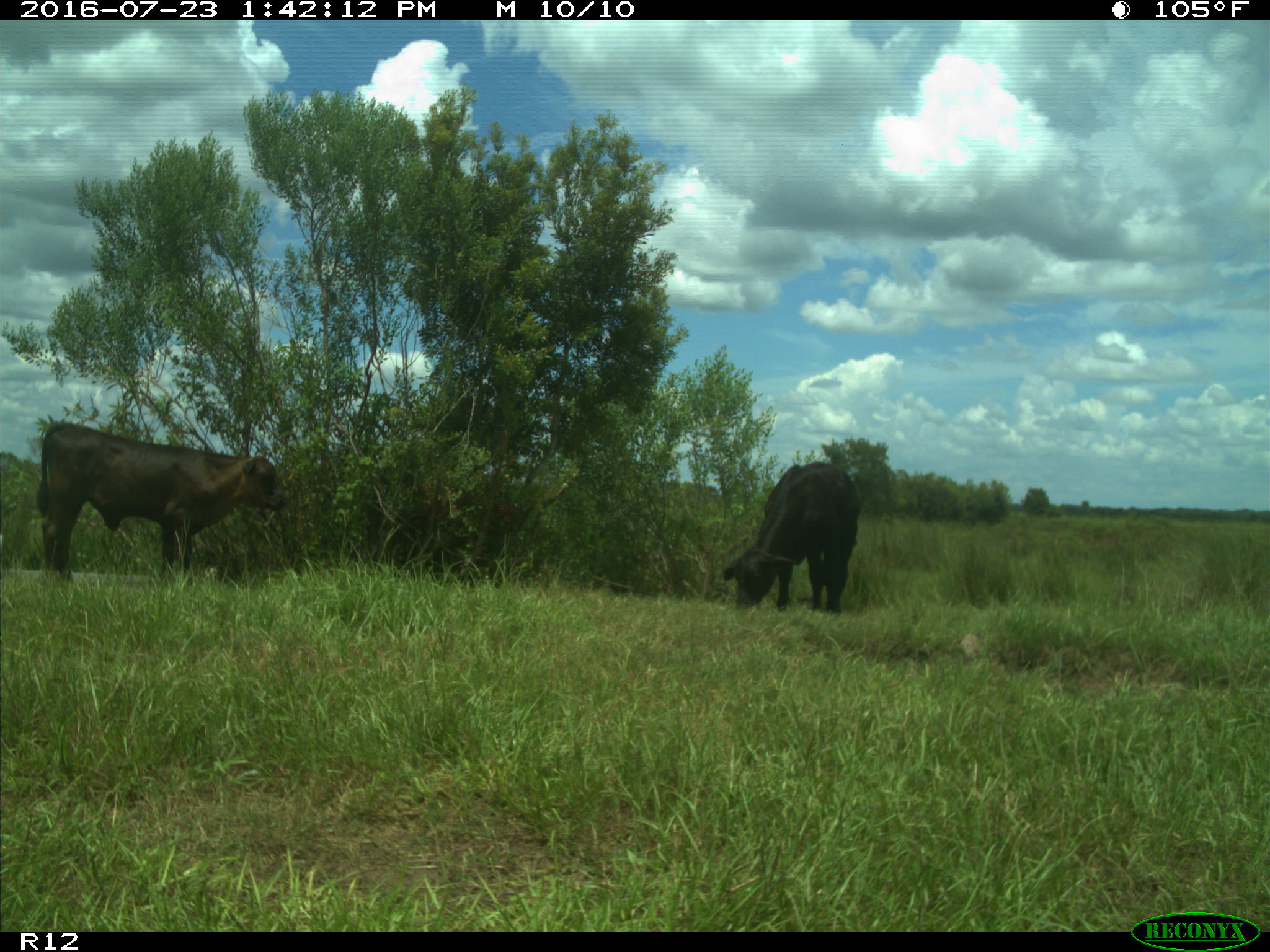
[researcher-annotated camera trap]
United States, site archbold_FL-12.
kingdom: Animalia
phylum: Chordata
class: Mammalia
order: Artiodactyla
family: Bovidae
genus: Bos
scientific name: Bos taurus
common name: domestic cow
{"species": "Bos taurus (domestic cow)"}